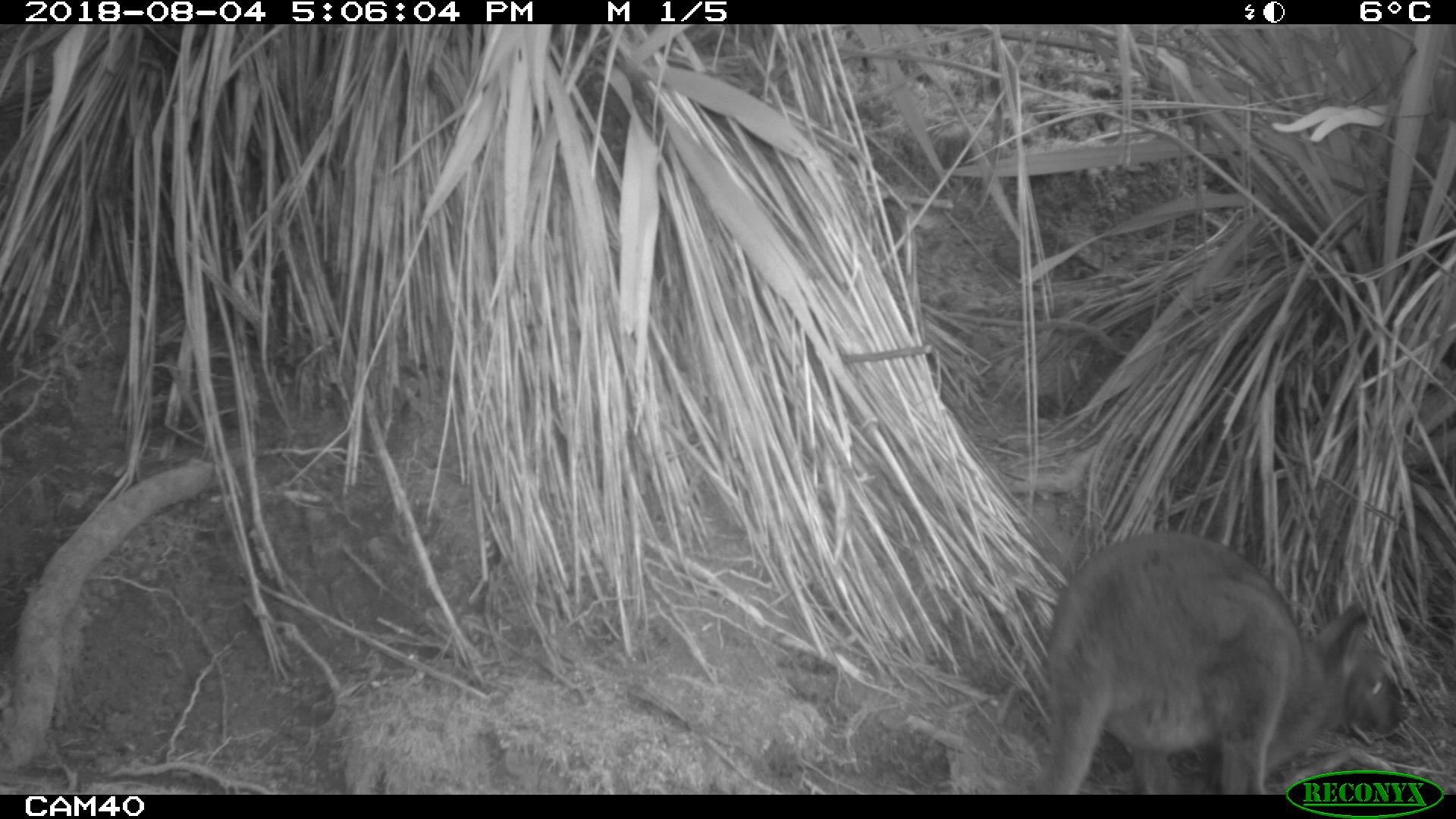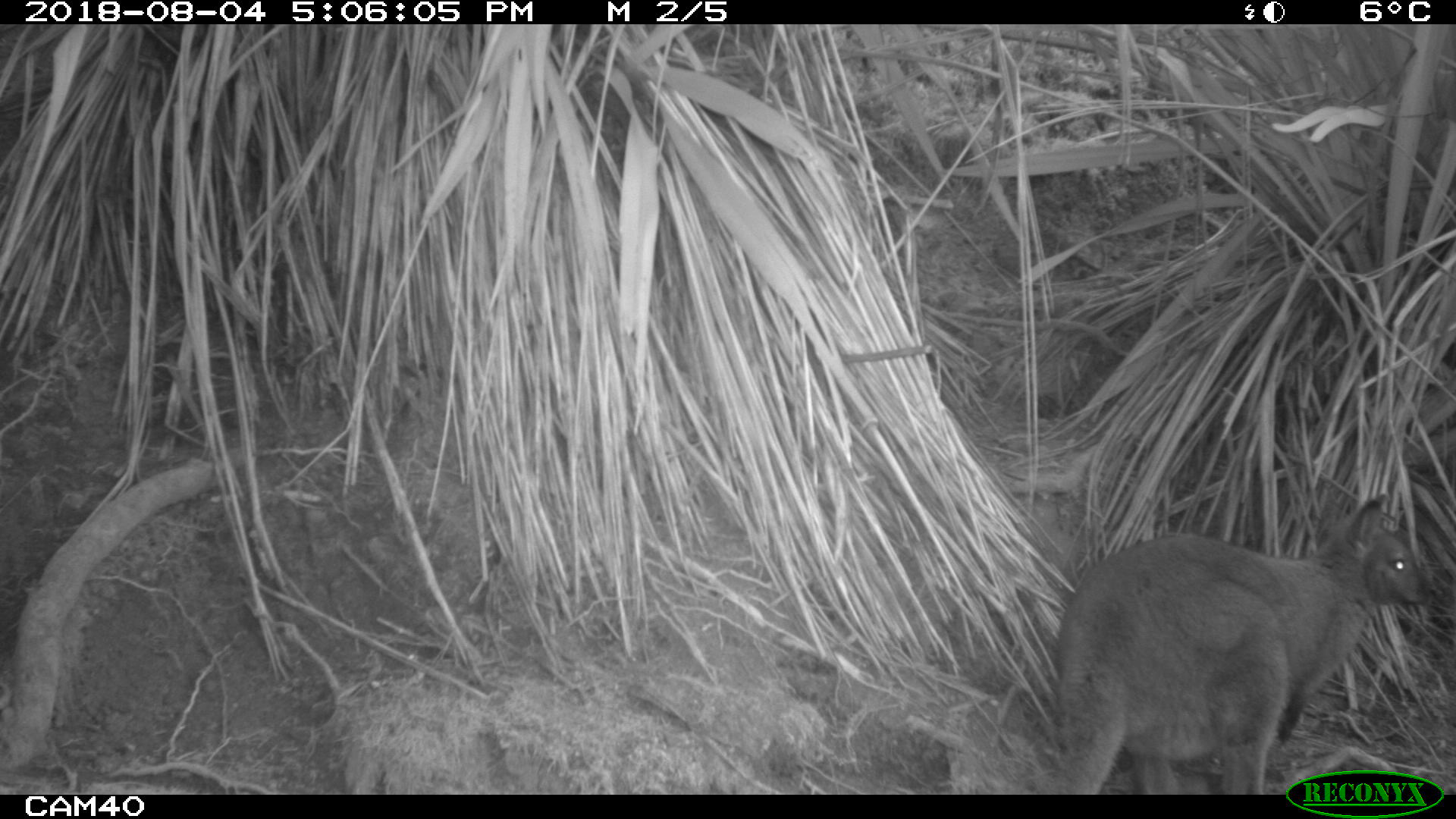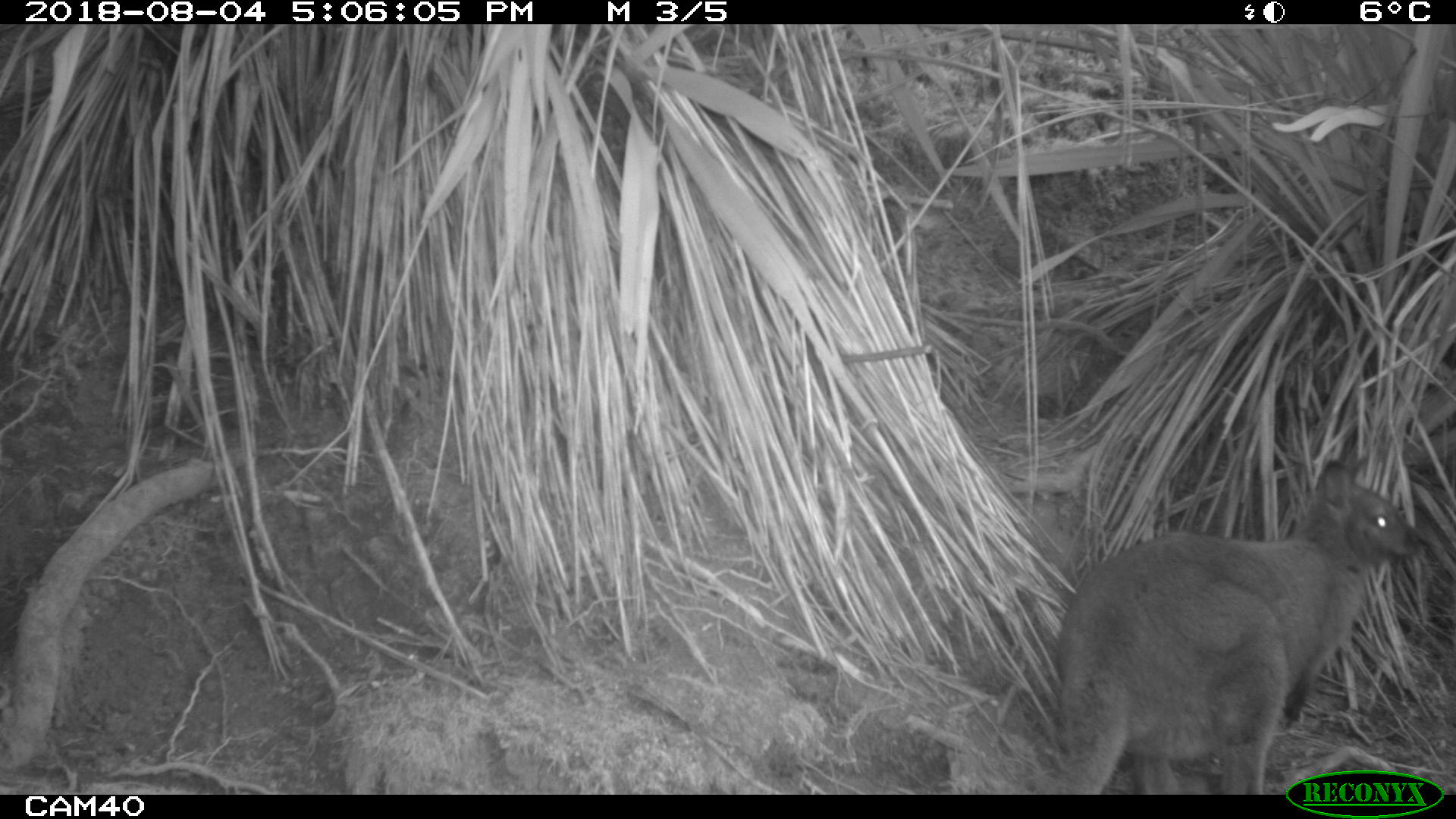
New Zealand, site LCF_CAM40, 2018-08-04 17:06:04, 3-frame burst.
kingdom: Animalia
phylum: Chordata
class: Mammalia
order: Diprotodontia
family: Macropodidae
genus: Notamacropus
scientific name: Notamacropus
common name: wallaby